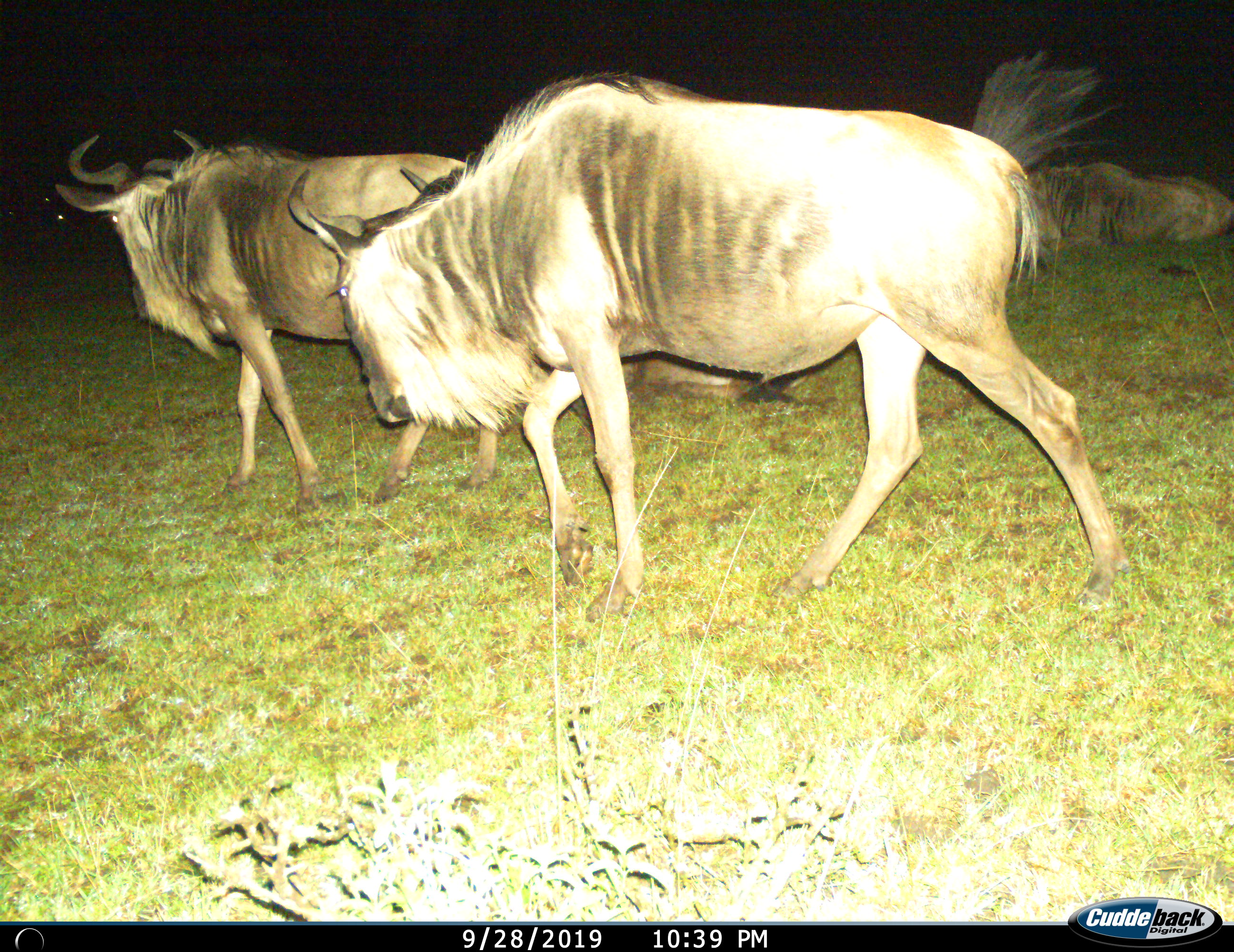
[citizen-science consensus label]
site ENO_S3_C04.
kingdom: Animalia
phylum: Chordata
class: Mammalia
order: Artiodactyla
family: Bovidae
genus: Connochaetes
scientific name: Connochaetes taurinus taurinus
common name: blue wildebeest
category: wildebeestblue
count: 3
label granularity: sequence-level